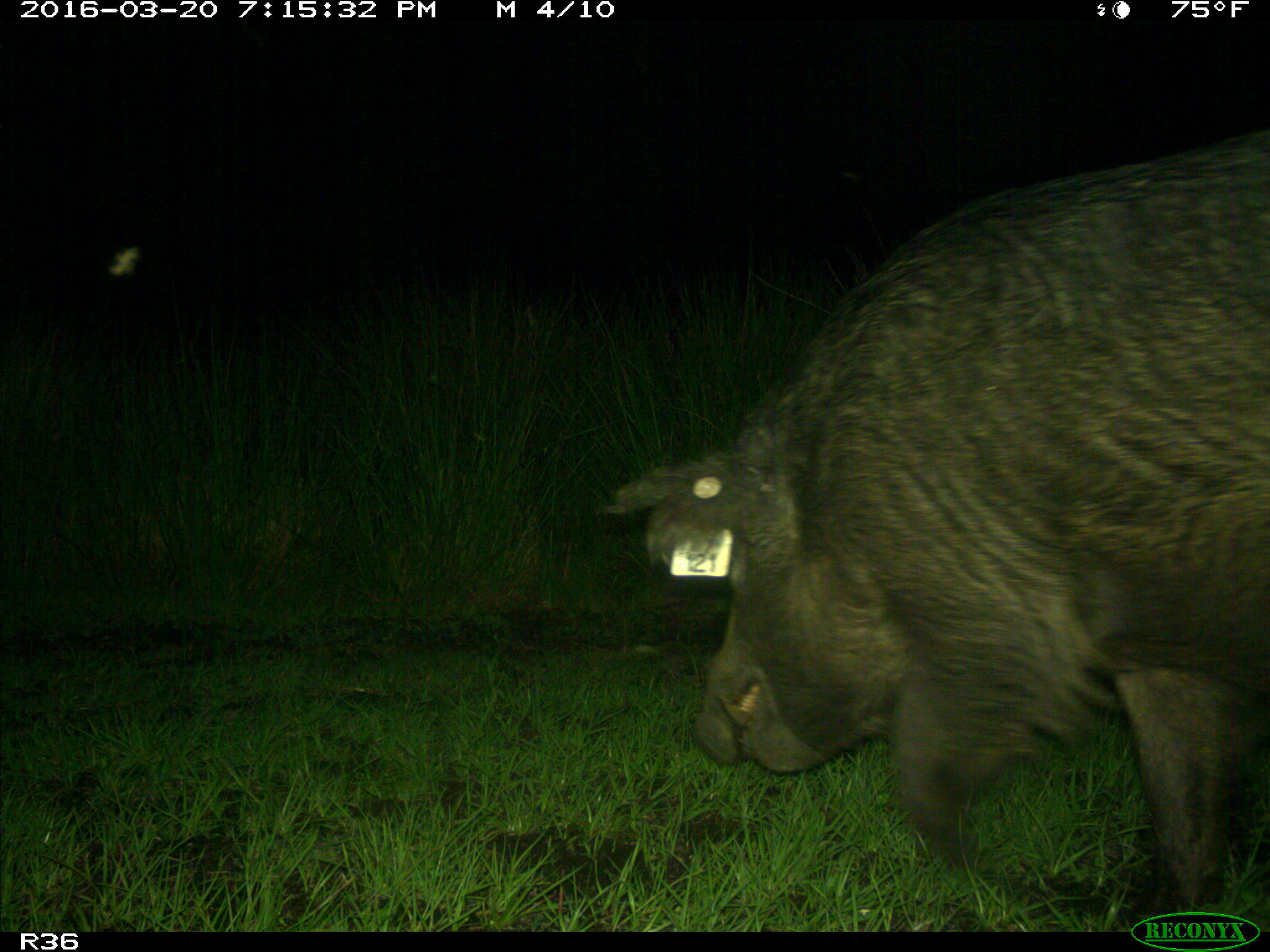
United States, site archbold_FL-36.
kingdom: Animalia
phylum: Chordata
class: Mammalia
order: Artiodactyla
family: Suidae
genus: Sus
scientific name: Sus scrofa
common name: wild boar